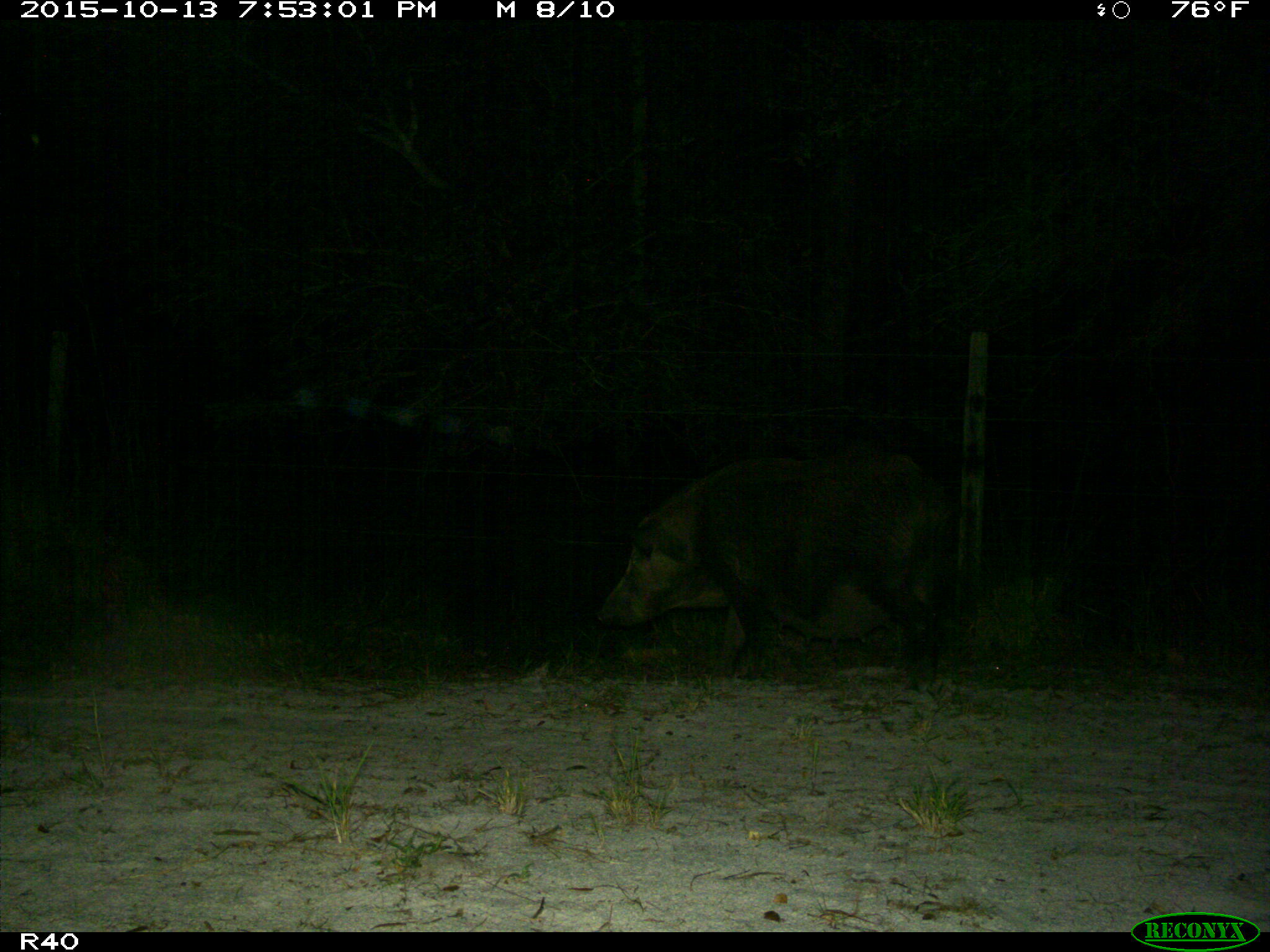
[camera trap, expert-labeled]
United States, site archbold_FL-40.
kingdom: Animalia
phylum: Chordata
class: Mammalia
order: Artiodactyla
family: Suidae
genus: Sus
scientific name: Sus scrofa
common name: wild boar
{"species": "Sus scrofa (wild boar)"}